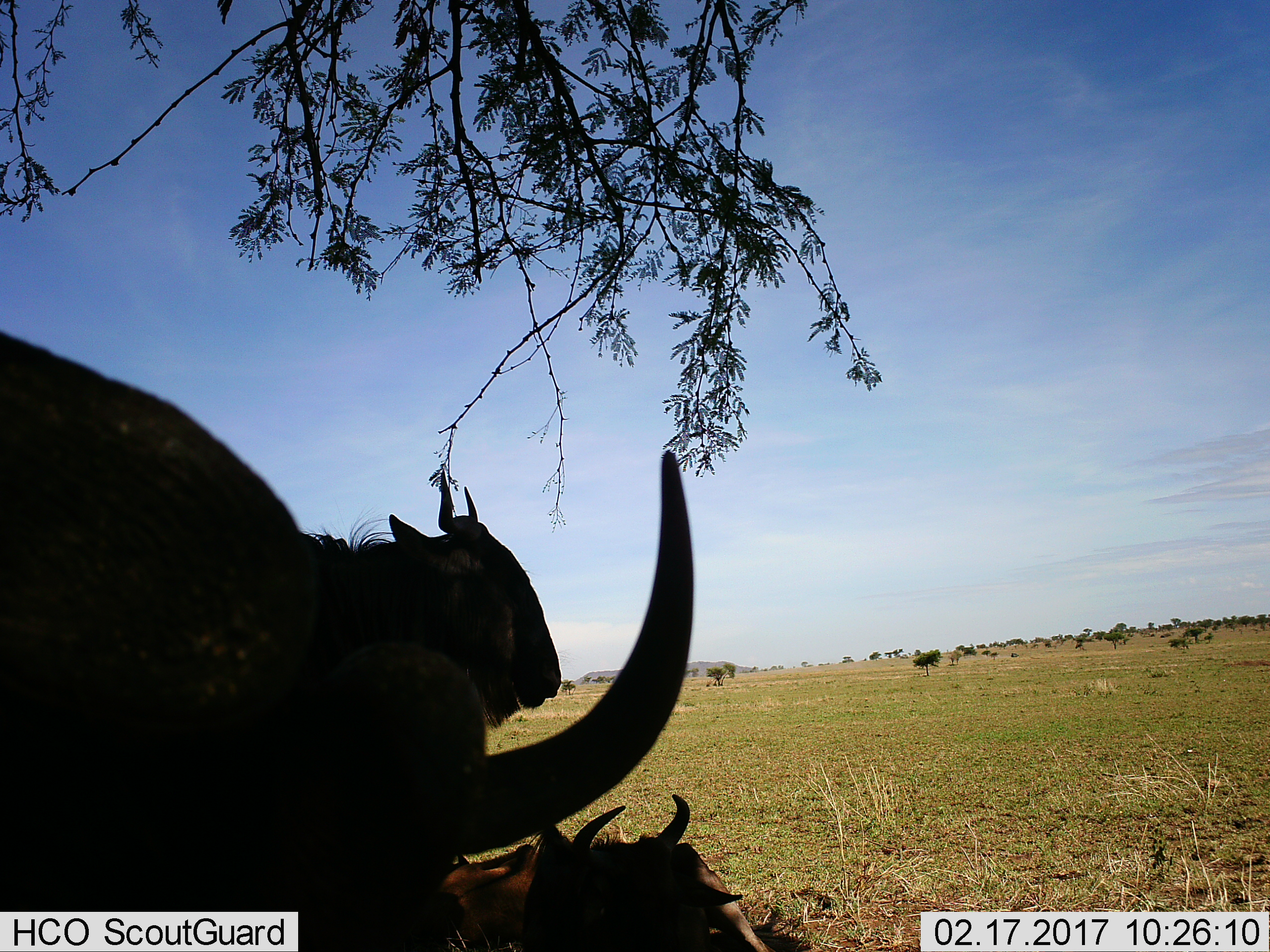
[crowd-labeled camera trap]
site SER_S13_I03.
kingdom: Animalia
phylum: Chordata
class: Mammalia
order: Artiodactyla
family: Bovidae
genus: Connochaetes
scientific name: Connochaetes taurinus taurinus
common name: blue wildebeest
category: wildebeestblue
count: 3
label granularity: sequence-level